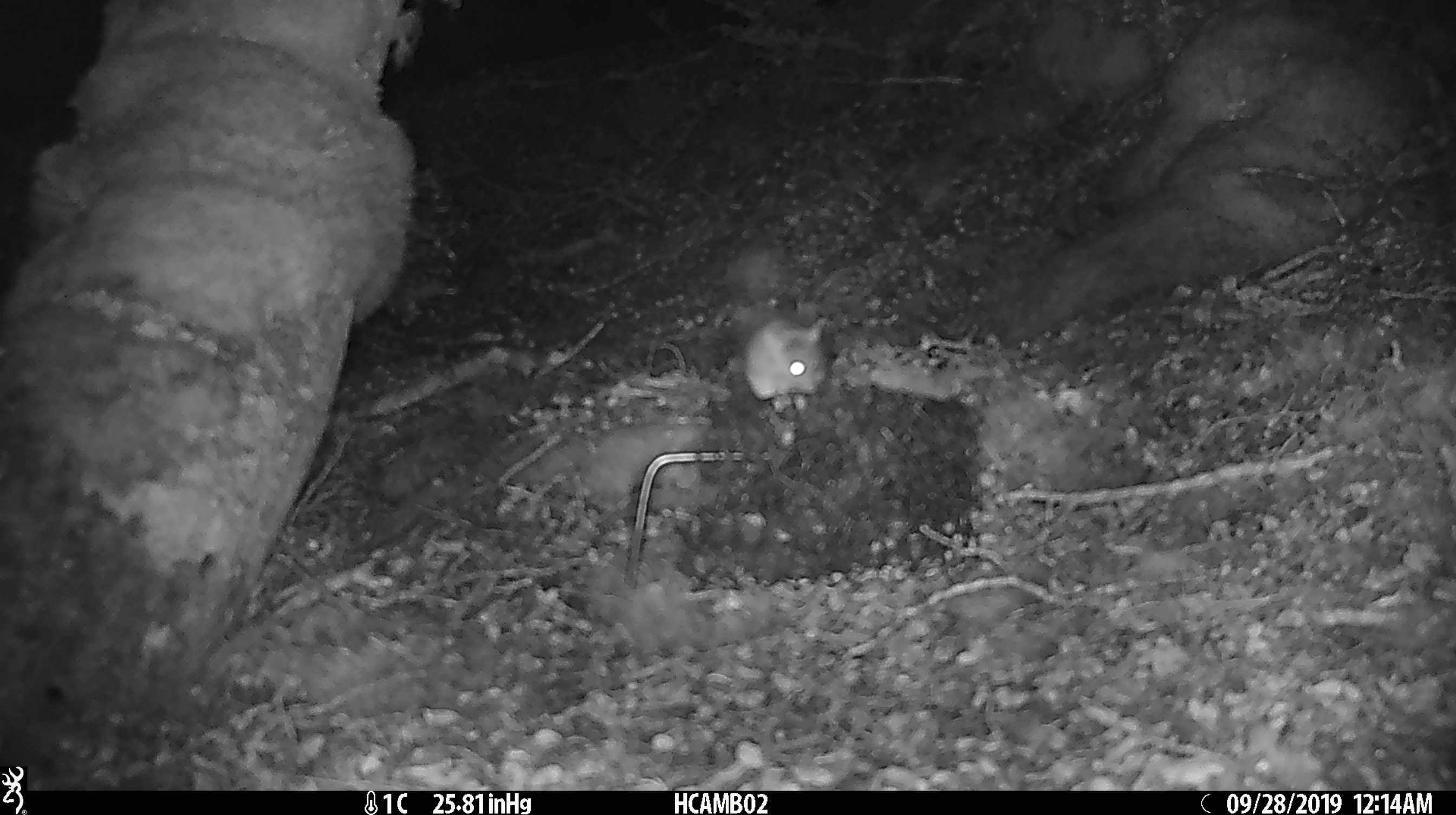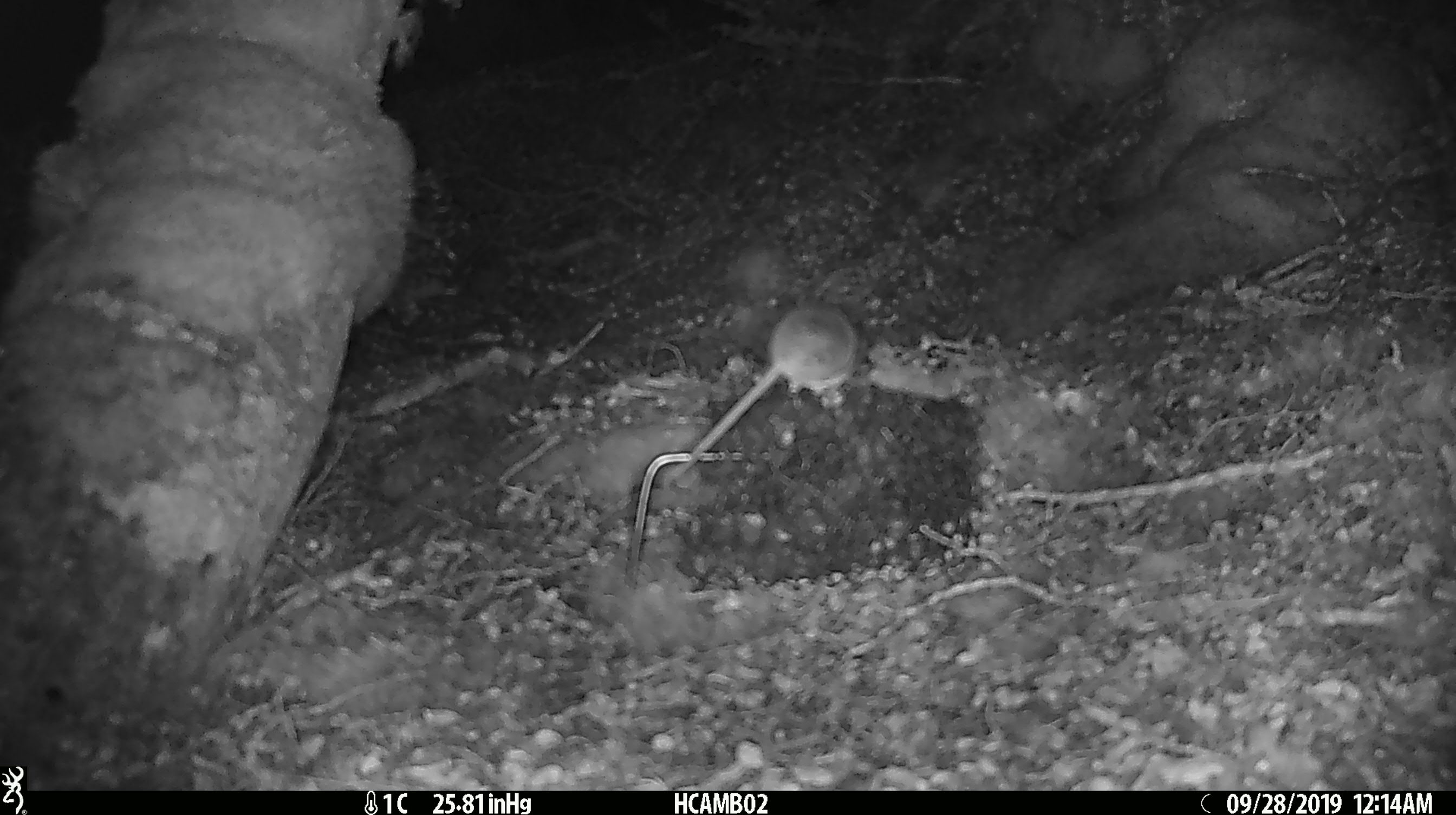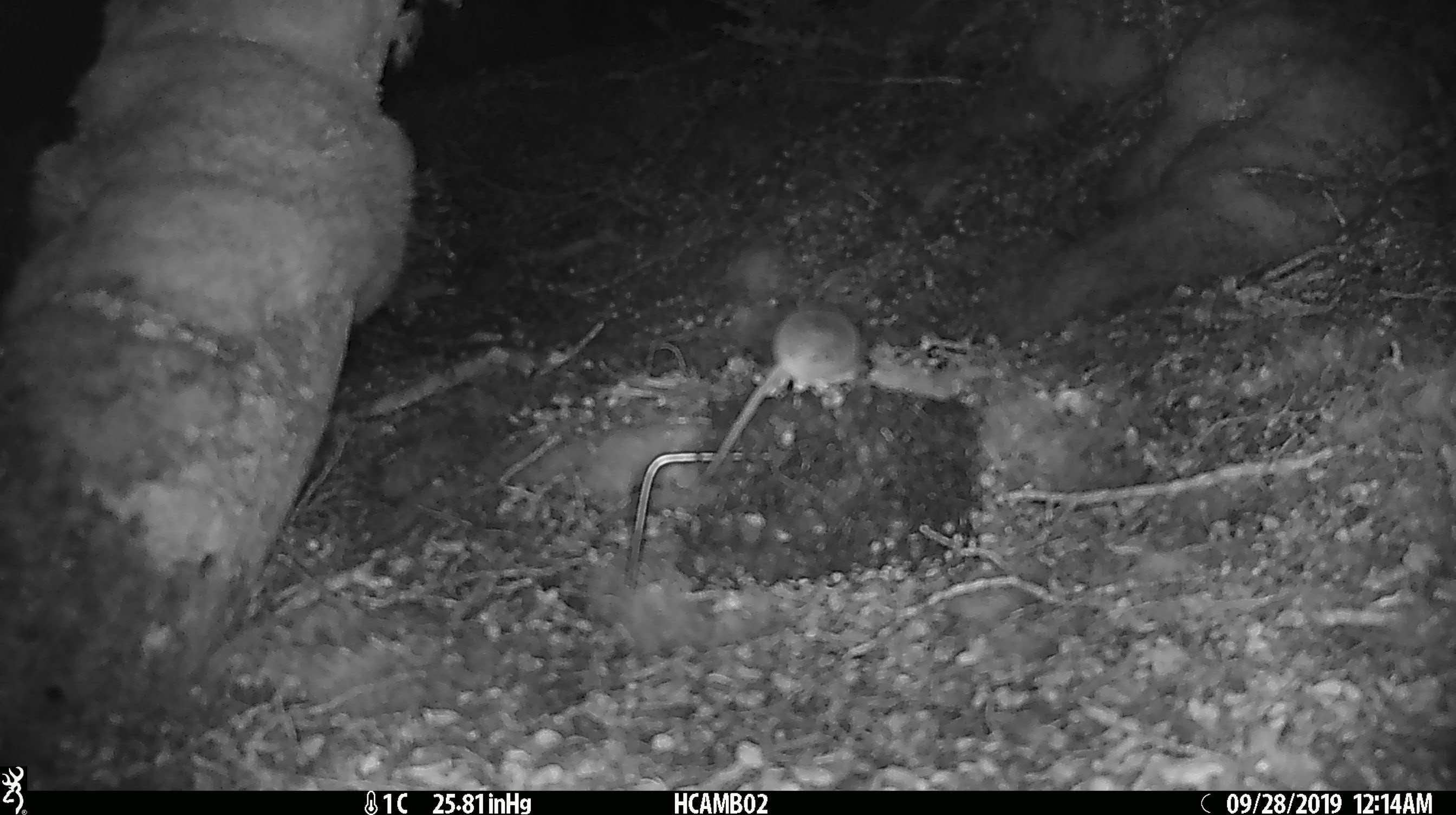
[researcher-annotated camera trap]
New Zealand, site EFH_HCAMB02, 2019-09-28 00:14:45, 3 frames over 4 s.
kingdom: Animalia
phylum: Chordata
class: Mammalia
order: Rodentia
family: Muridae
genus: Mus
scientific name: Mus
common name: mouse